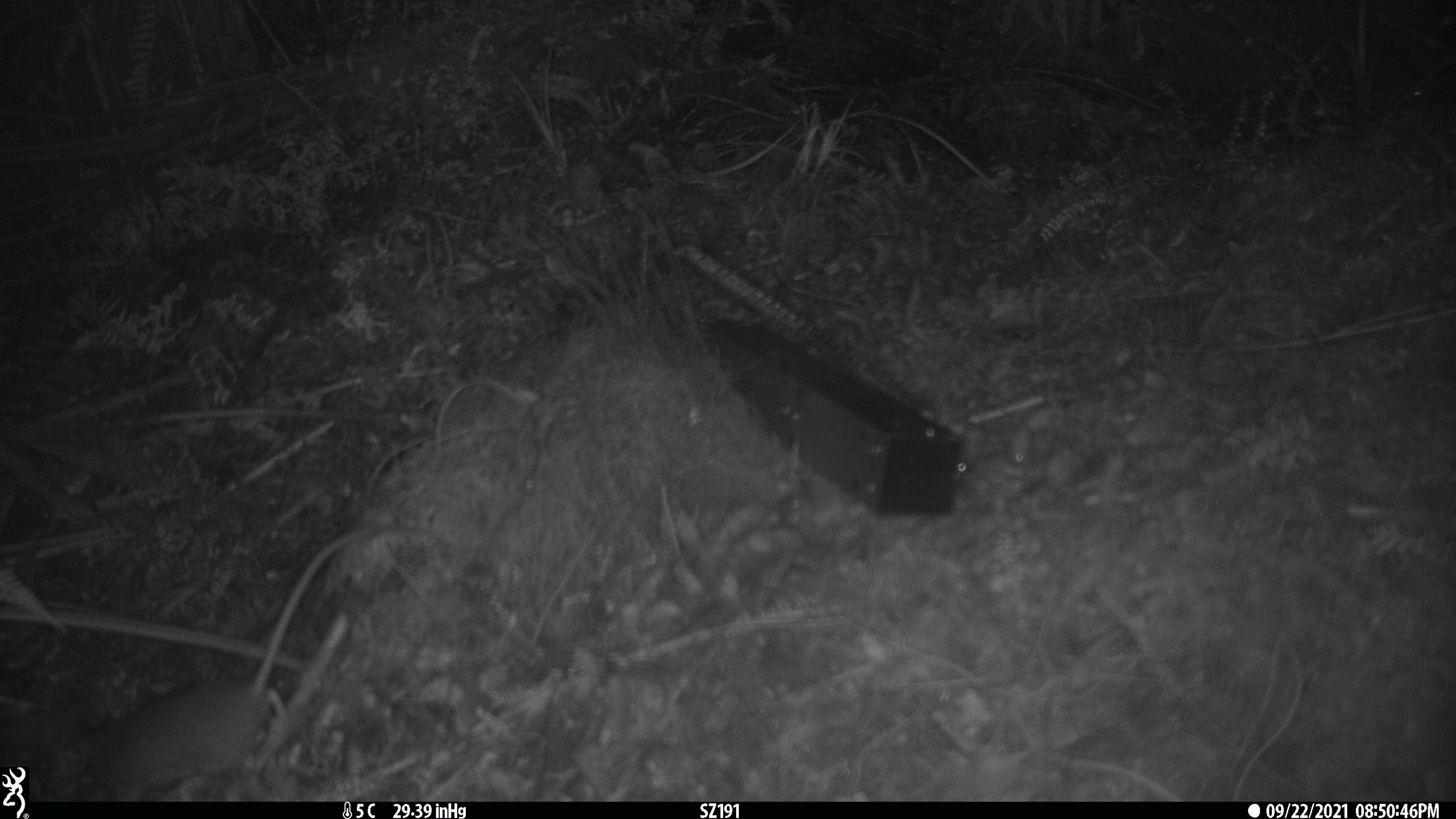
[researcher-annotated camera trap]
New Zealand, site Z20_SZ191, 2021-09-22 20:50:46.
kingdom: Animalia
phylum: Chordata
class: Mammalia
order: Rodentia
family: Muridae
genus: Rattus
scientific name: Rattus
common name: rat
Rat (Rattus).